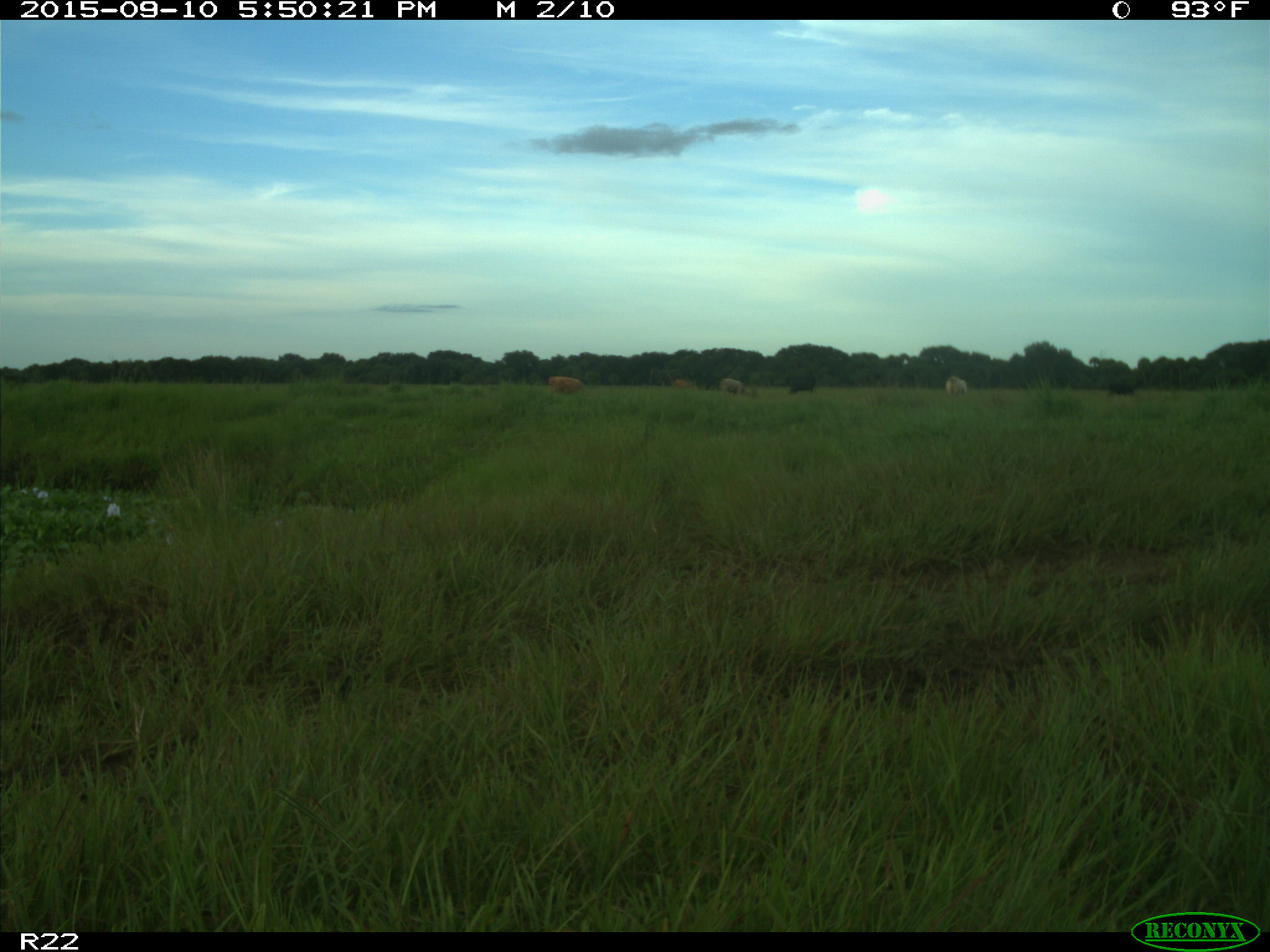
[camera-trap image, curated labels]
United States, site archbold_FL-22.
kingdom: Animalia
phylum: Chordata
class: Mammalia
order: Artiodactyla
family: Bovidae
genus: Bos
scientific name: Bos taurus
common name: domestic cow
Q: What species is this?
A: Bos taurus (domestic cow).